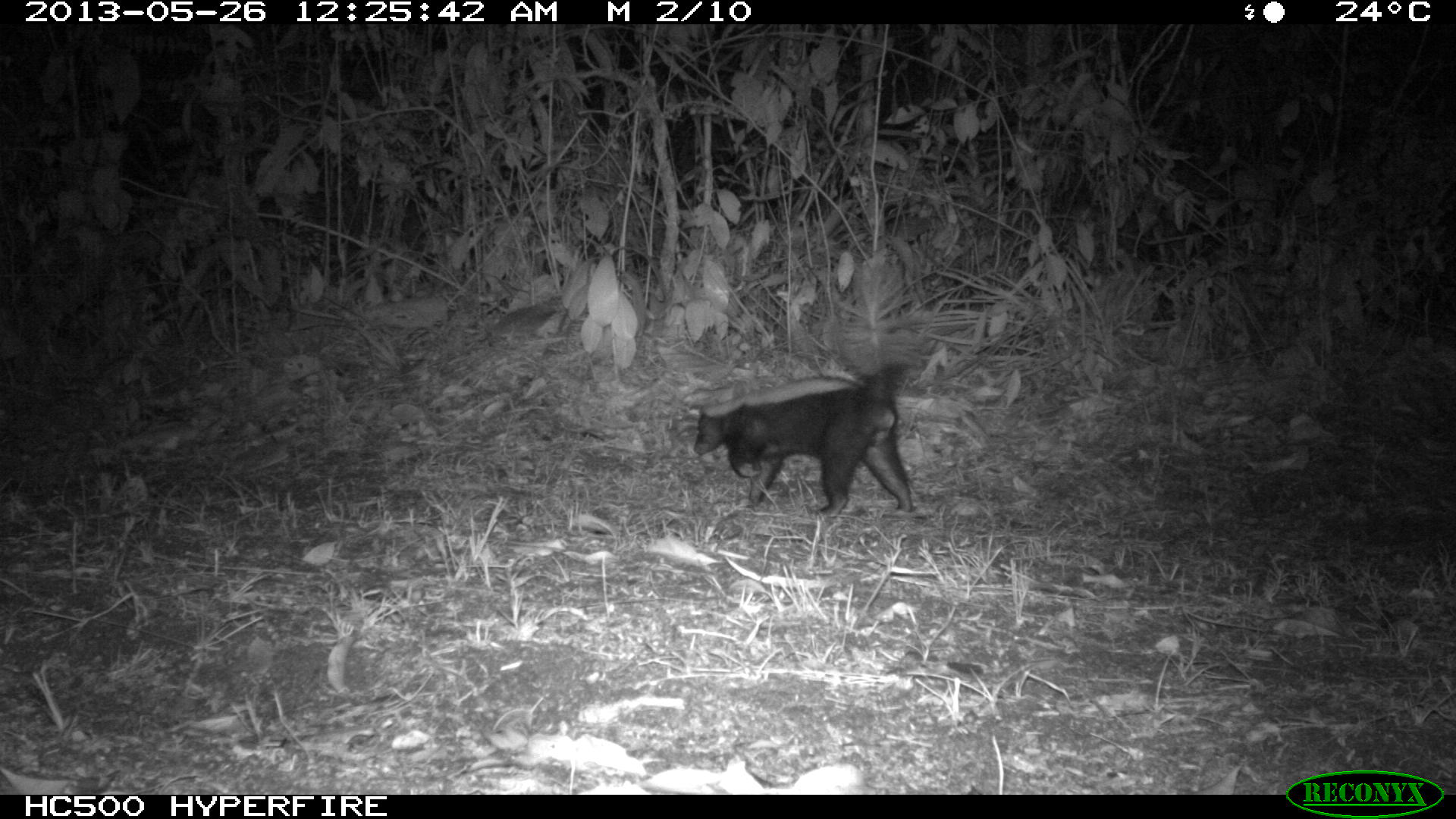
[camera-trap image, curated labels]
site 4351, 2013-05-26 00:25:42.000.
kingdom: Animalia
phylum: Chordata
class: Mammalia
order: Carnivora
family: Mephitidae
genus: Conepatus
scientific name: Conepatus semistriatus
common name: striped hog-nosed skunk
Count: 1.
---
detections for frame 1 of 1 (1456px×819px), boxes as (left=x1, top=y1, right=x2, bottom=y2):
conepatus semistriatus: (left=692, top=362, right=924, bottom=517)